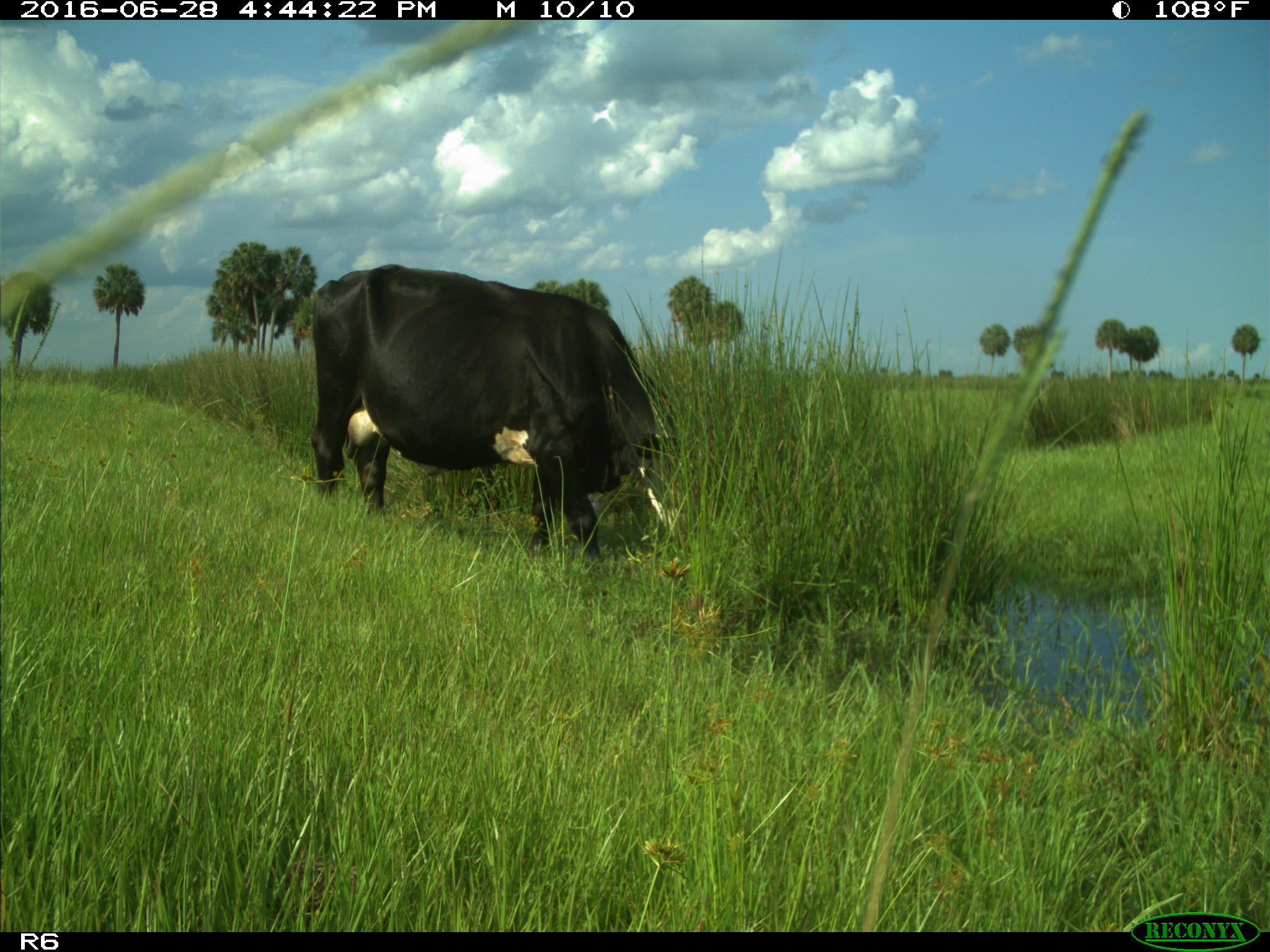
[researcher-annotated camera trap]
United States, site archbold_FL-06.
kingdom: Animalia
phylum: Chordata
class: Mammalia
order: Artiodactyla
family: Bovidae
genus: Bos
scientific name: Bos taurus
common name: domestic cow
Bos taurus (domestic cow).